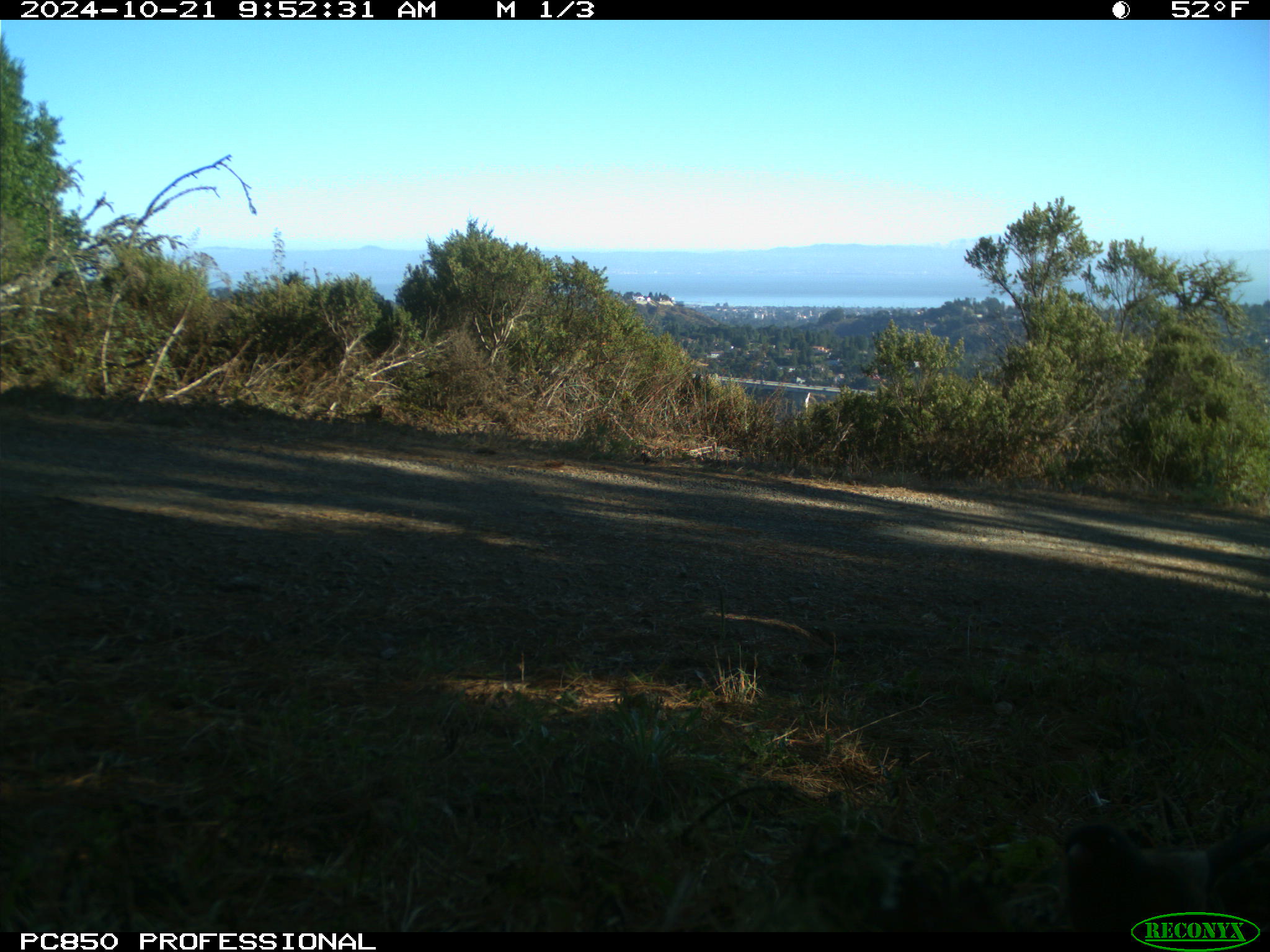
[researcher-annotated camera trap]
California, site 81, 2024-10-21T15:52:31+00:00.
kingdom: Animalia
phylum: Chordata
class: Aves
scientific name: Aves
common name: bird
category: unknown bird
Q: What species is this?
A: Unknown bird (bird) (Aves).